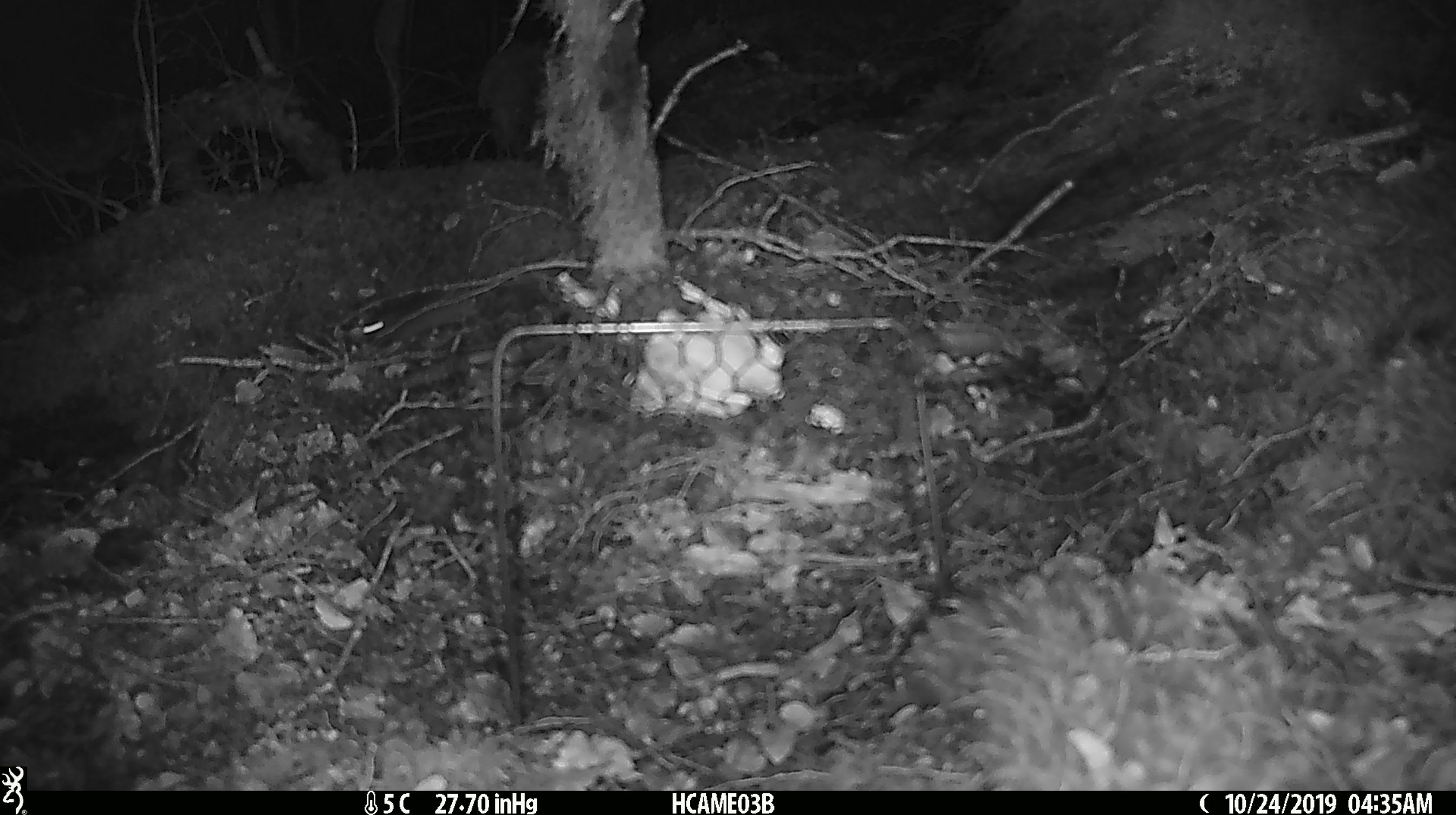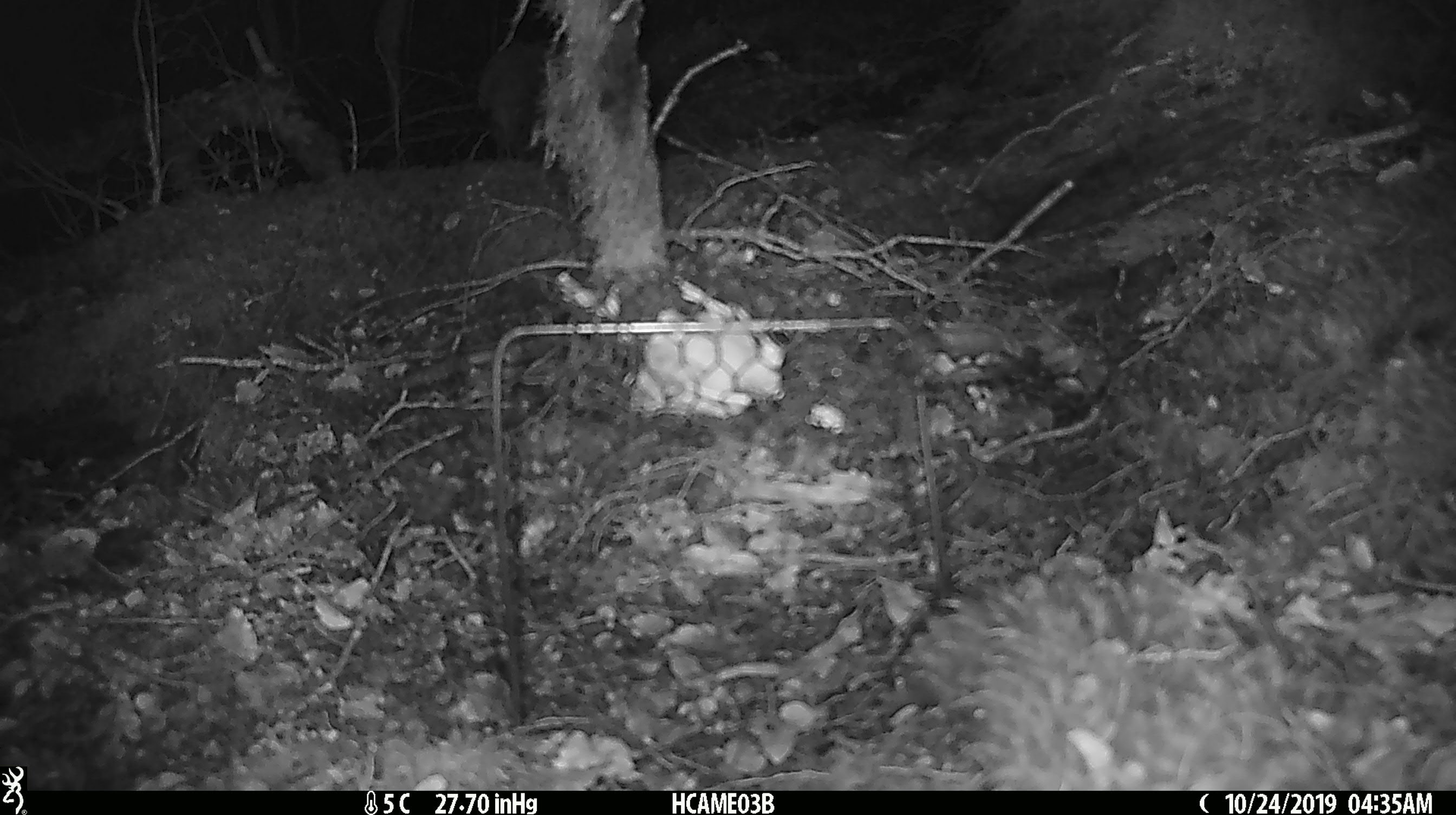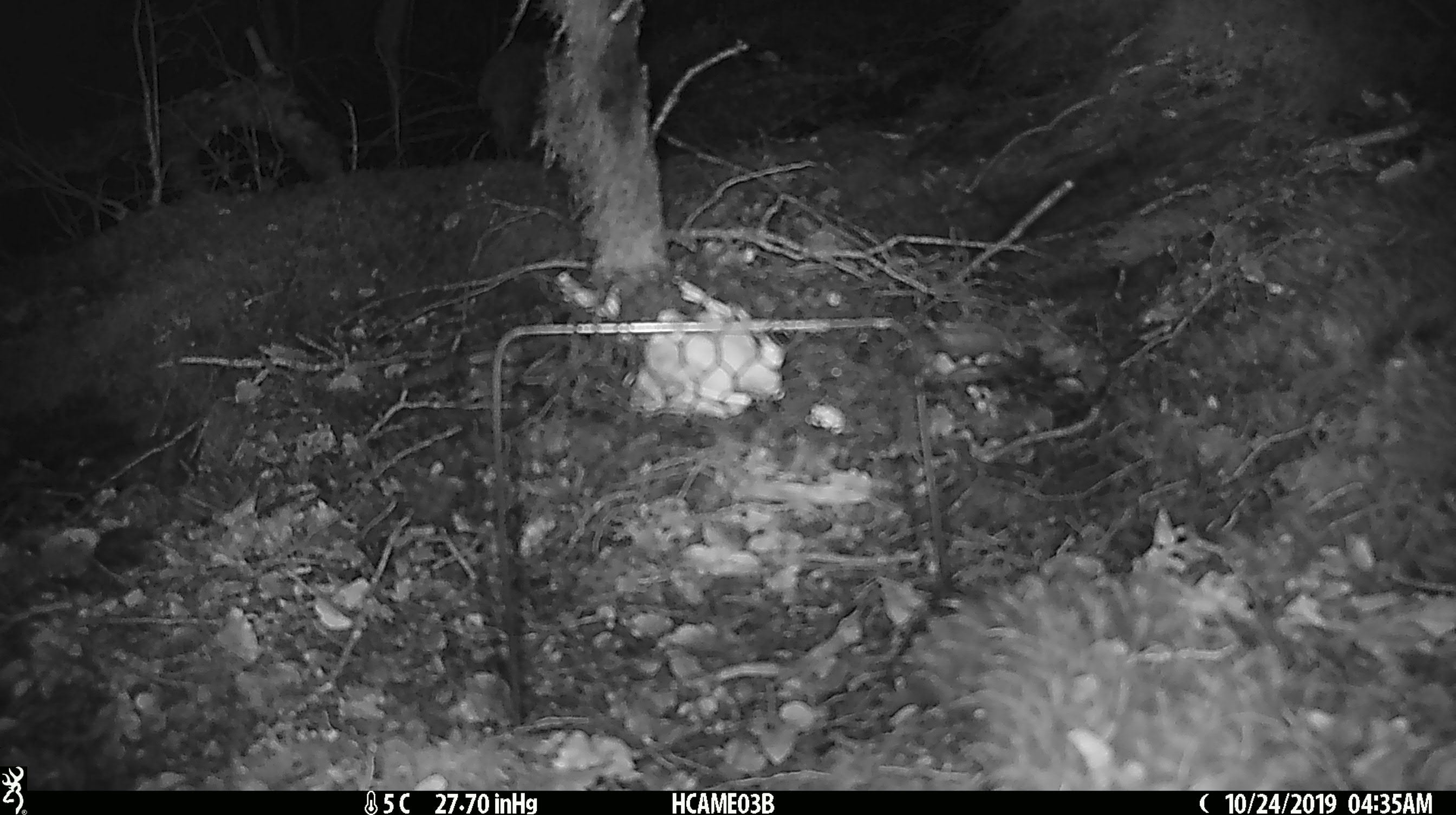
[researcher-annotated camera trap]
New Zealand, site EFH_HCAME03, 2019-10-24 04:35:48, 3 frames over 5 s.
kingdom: Animalia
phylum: Chordata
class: Mammalia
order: Rodentia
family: Muridae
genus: Mus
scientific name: Mus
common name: mouse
Mouse (Mus).